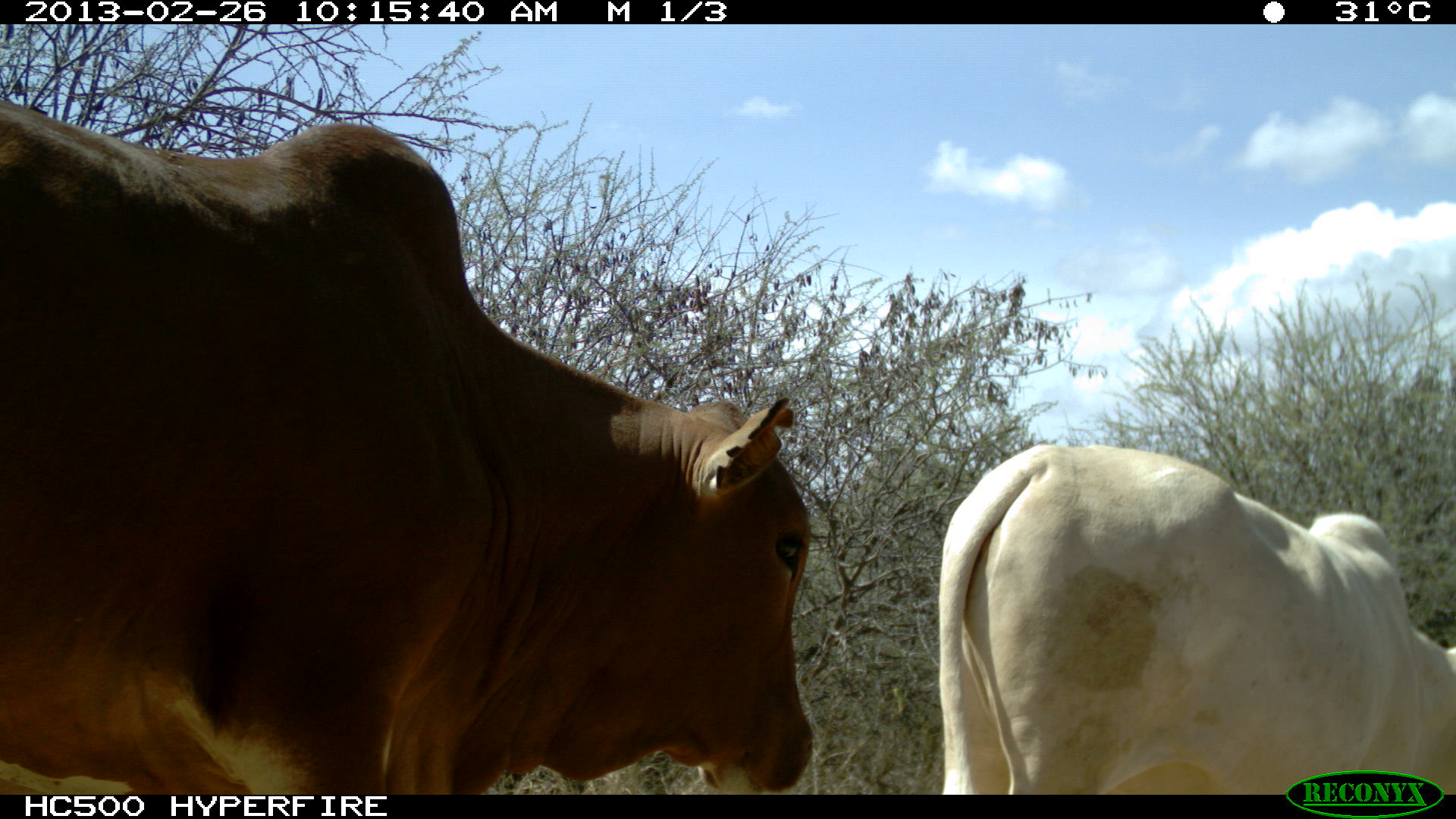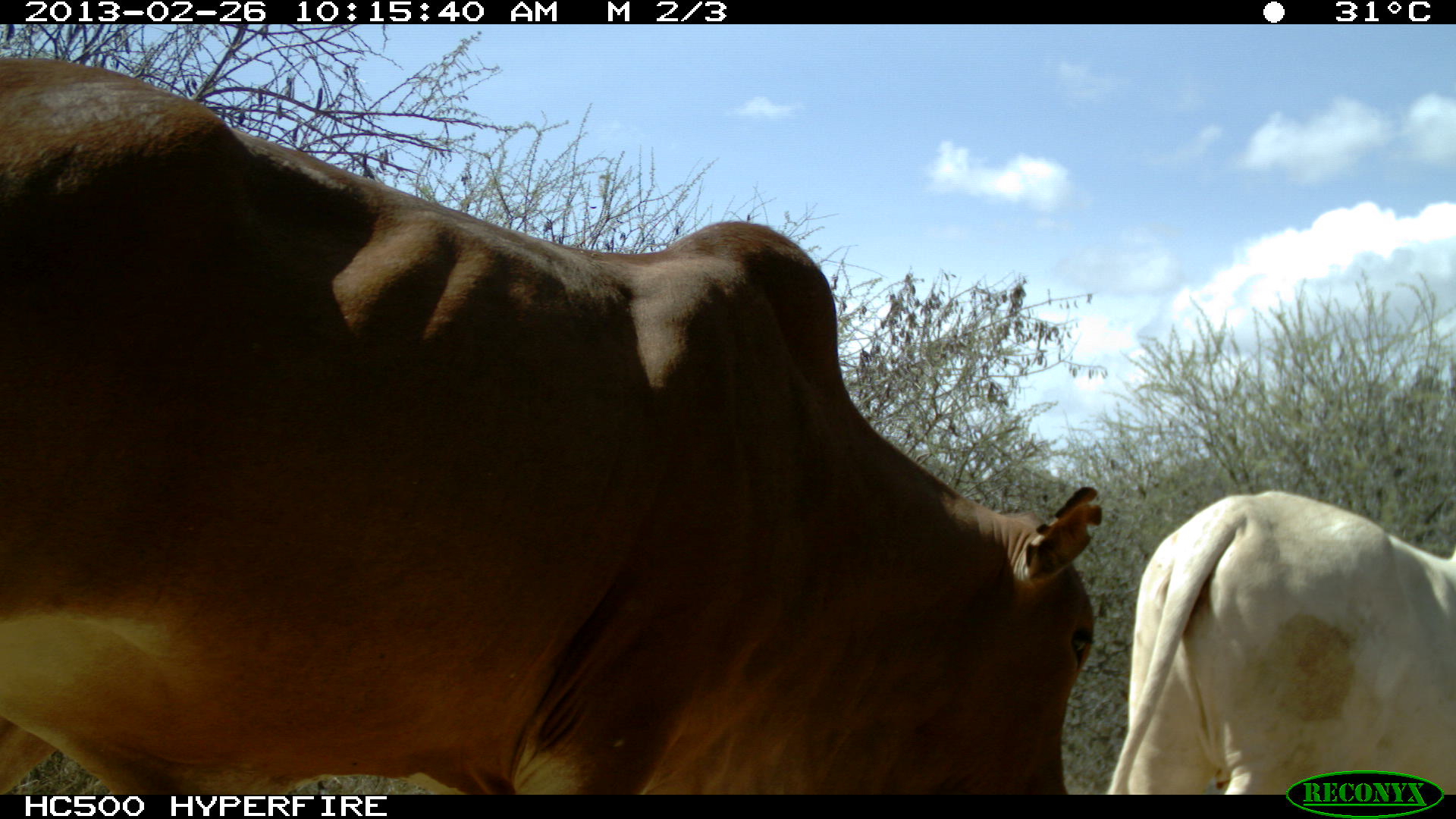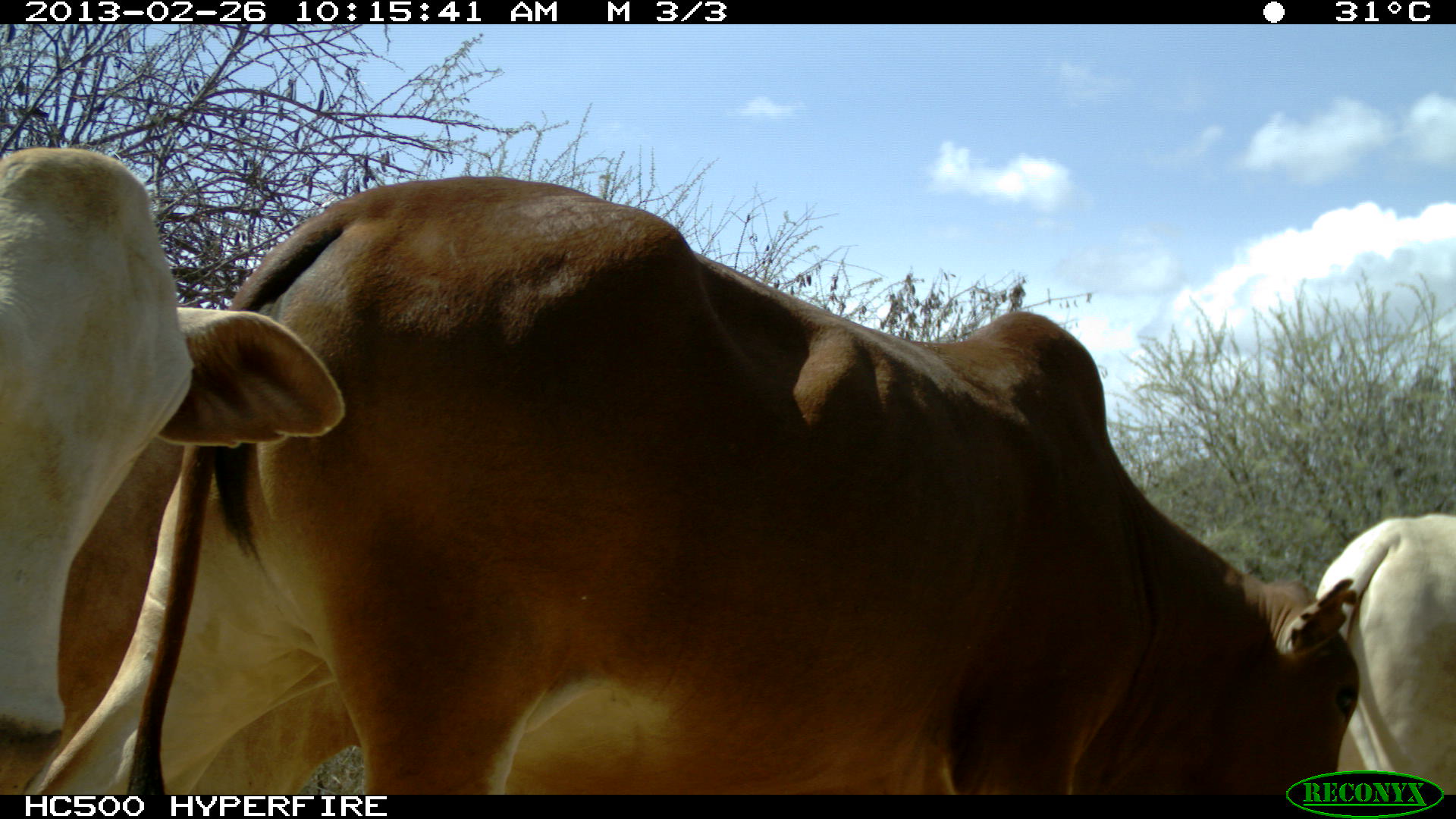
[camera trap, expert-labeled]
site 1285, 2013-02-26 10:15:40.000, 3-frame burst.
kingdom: Animalia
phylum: Chordata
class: Mammalia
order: Artiodactyla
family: Bovidae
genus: Bos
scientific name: Bos taurus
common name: domestic cattle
Bos taurus (domestic cattle), count 2.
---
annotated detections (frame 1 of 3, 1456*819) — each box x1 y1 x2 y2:
bos taurus: 0 90 819 795; 940 435 1456 795